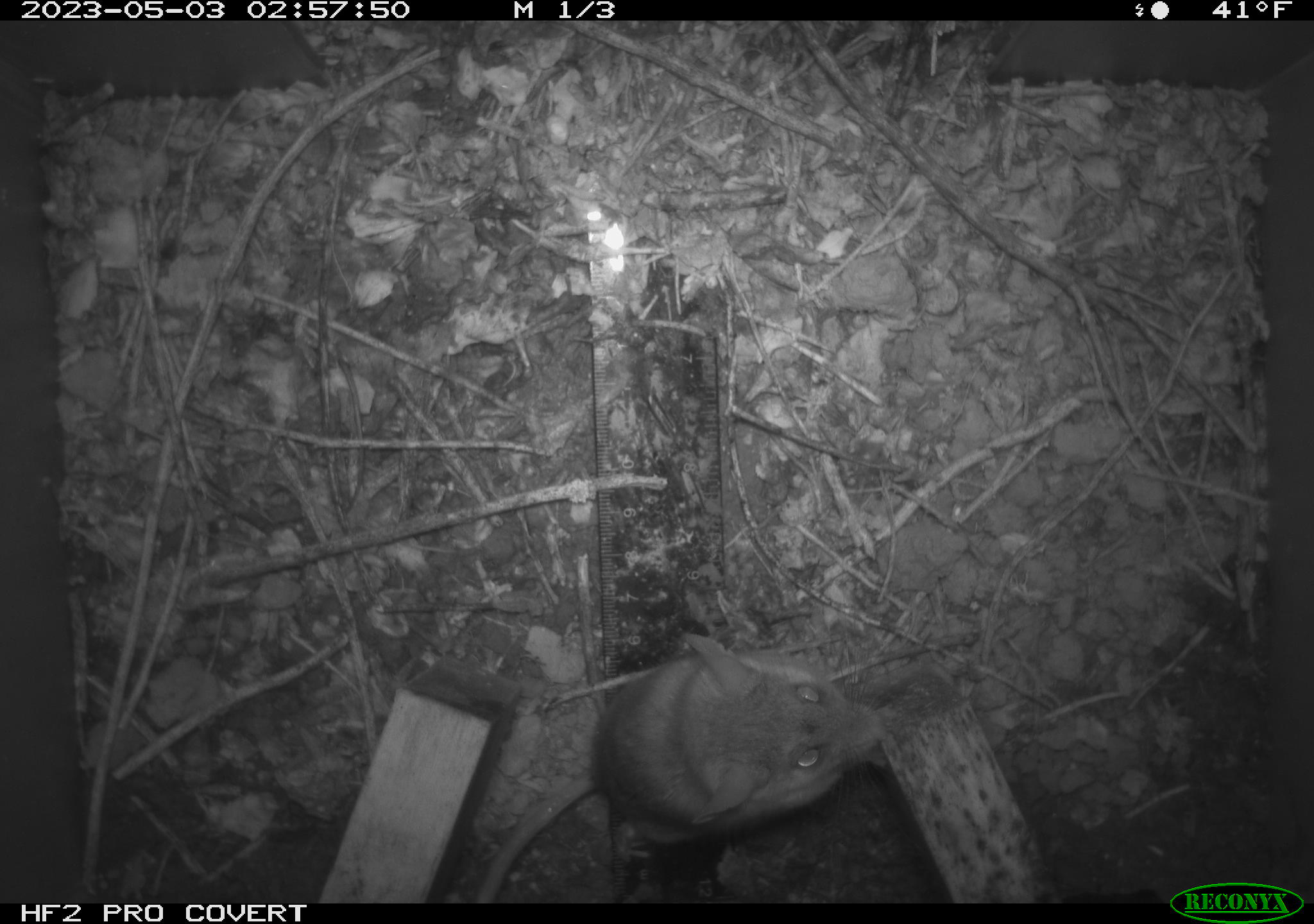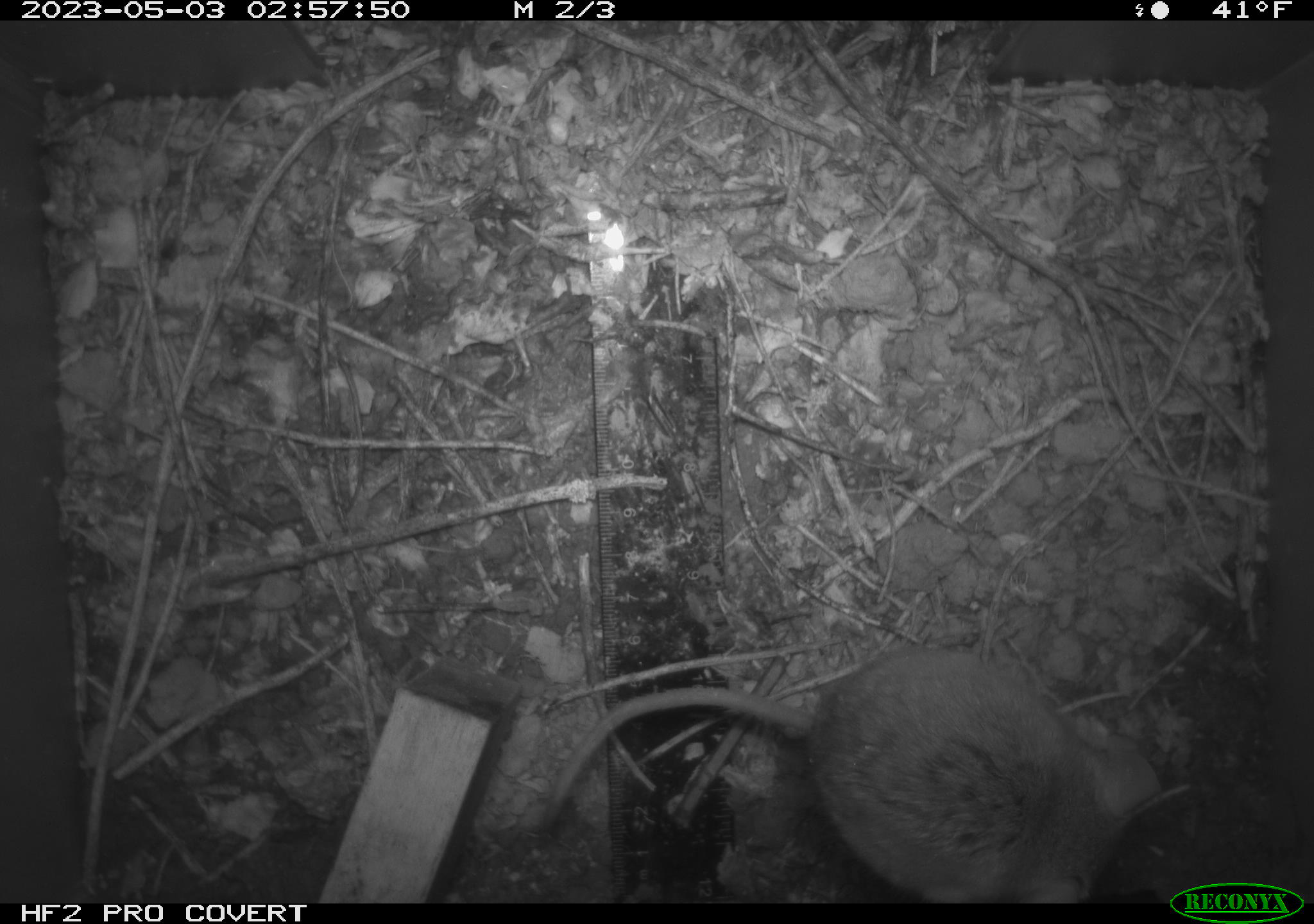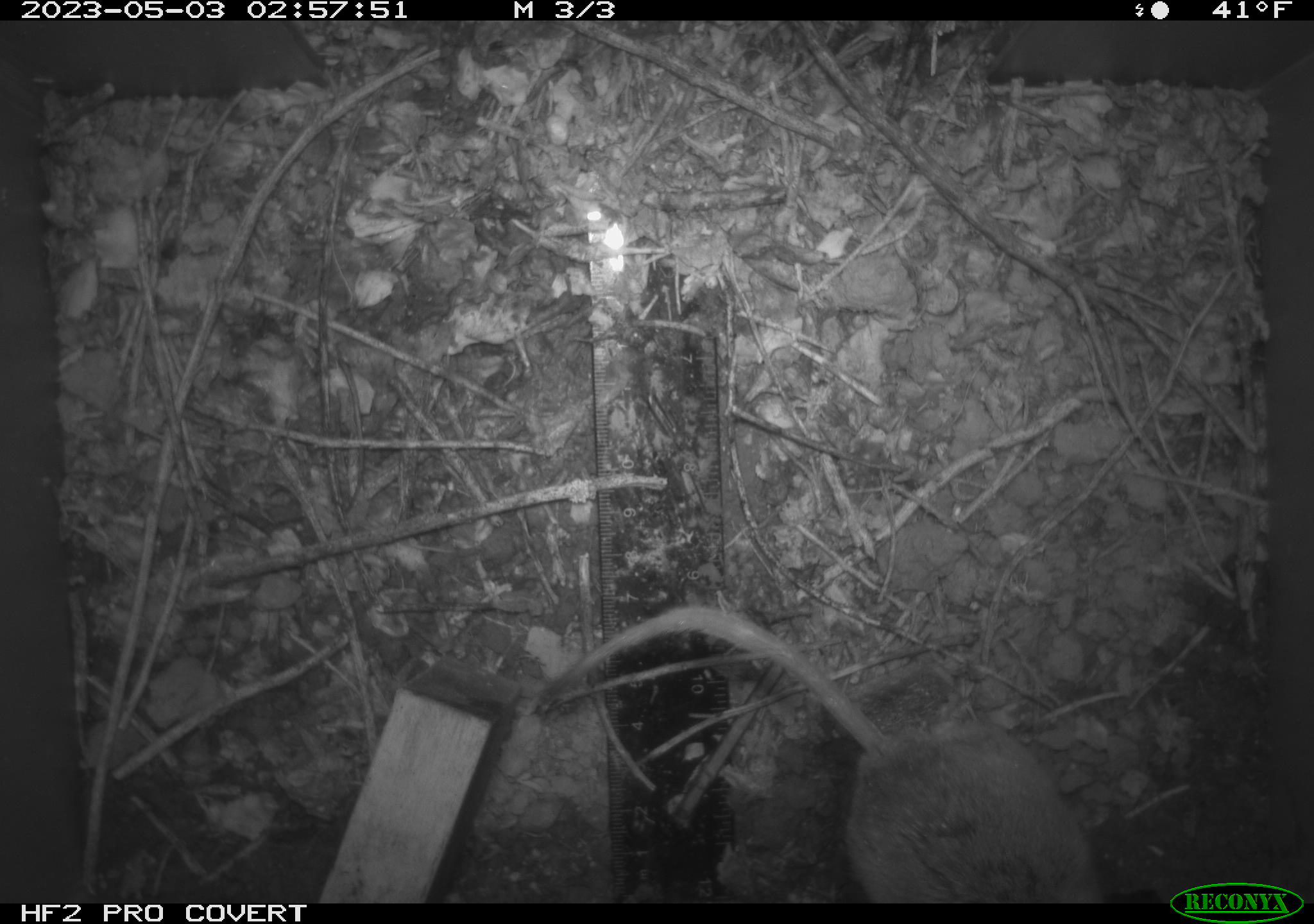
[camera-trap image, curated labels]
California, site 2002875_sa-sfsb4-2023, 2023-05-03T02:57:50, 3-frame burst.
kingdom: Animalia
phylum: Chordata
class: Mammalia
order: Rodentia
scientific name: Rodentia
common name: mouse species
Mouse species (Rodentia).